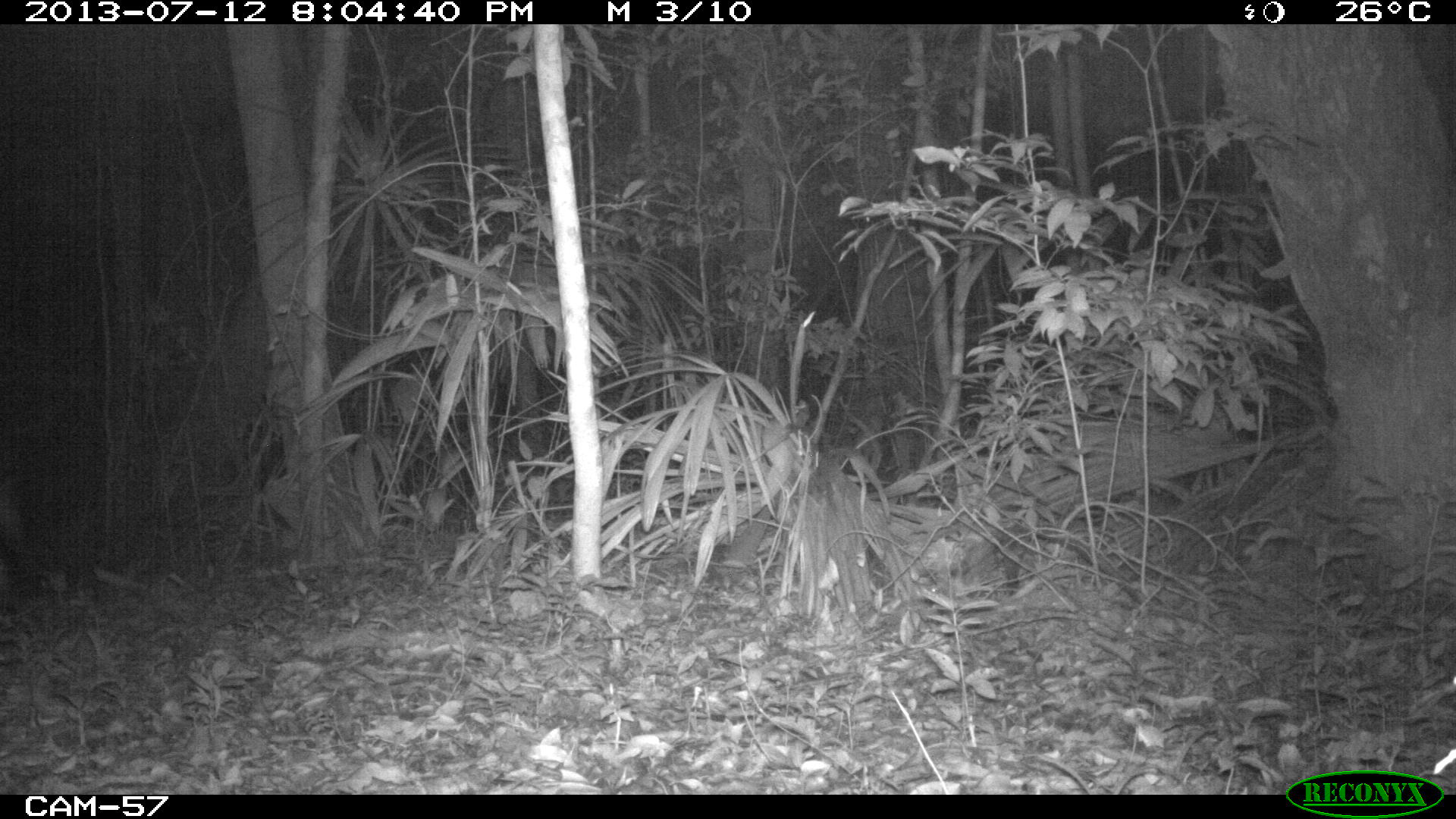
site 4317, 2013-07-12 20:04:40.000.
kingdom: Animalia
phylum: Chordata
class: Mammalia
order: Perissodactyla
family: Tapiridae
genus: Tapirus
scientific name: Tapirus bairdii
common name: baird's tapir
Tapirus bairdii (baird's tapir), count 2.